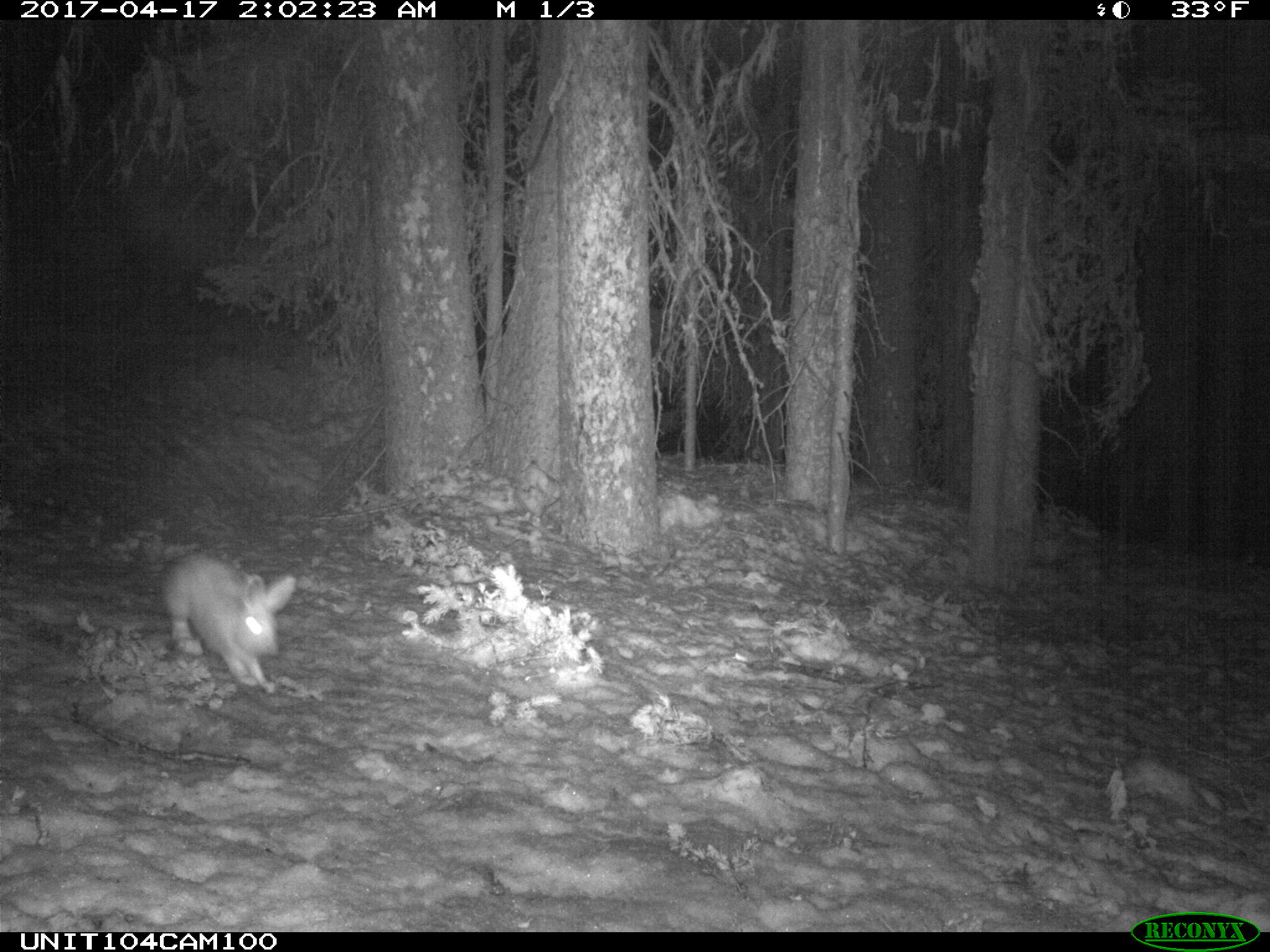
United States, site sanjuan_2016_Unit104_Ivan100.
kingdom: Animalia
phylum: Chordata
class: Mammalia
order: Lagomorpha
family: Leporidae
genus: Lepus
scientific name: Lepus americanus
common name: snowshoe hare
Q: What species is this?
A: Lepus americanus (snowshoe hare).